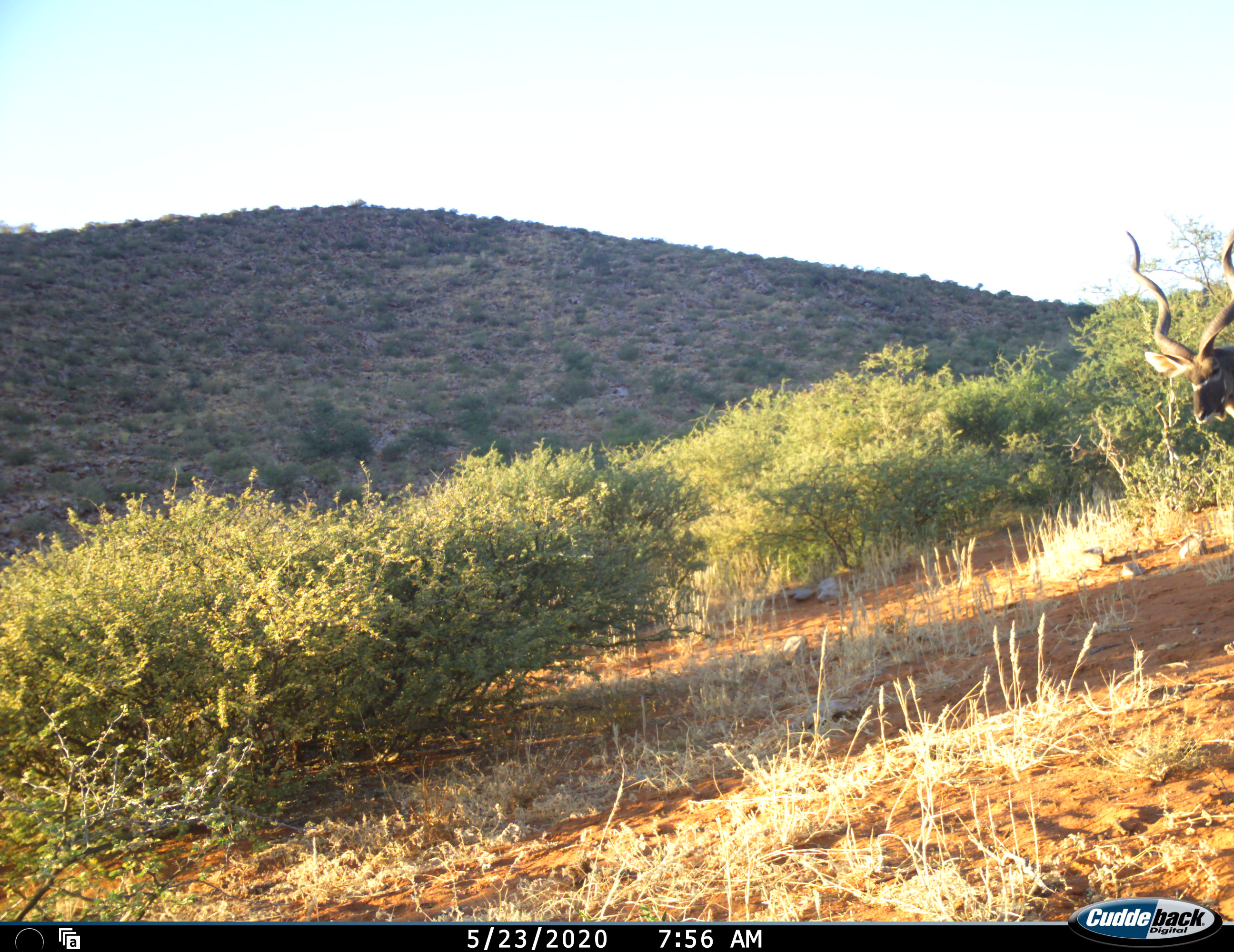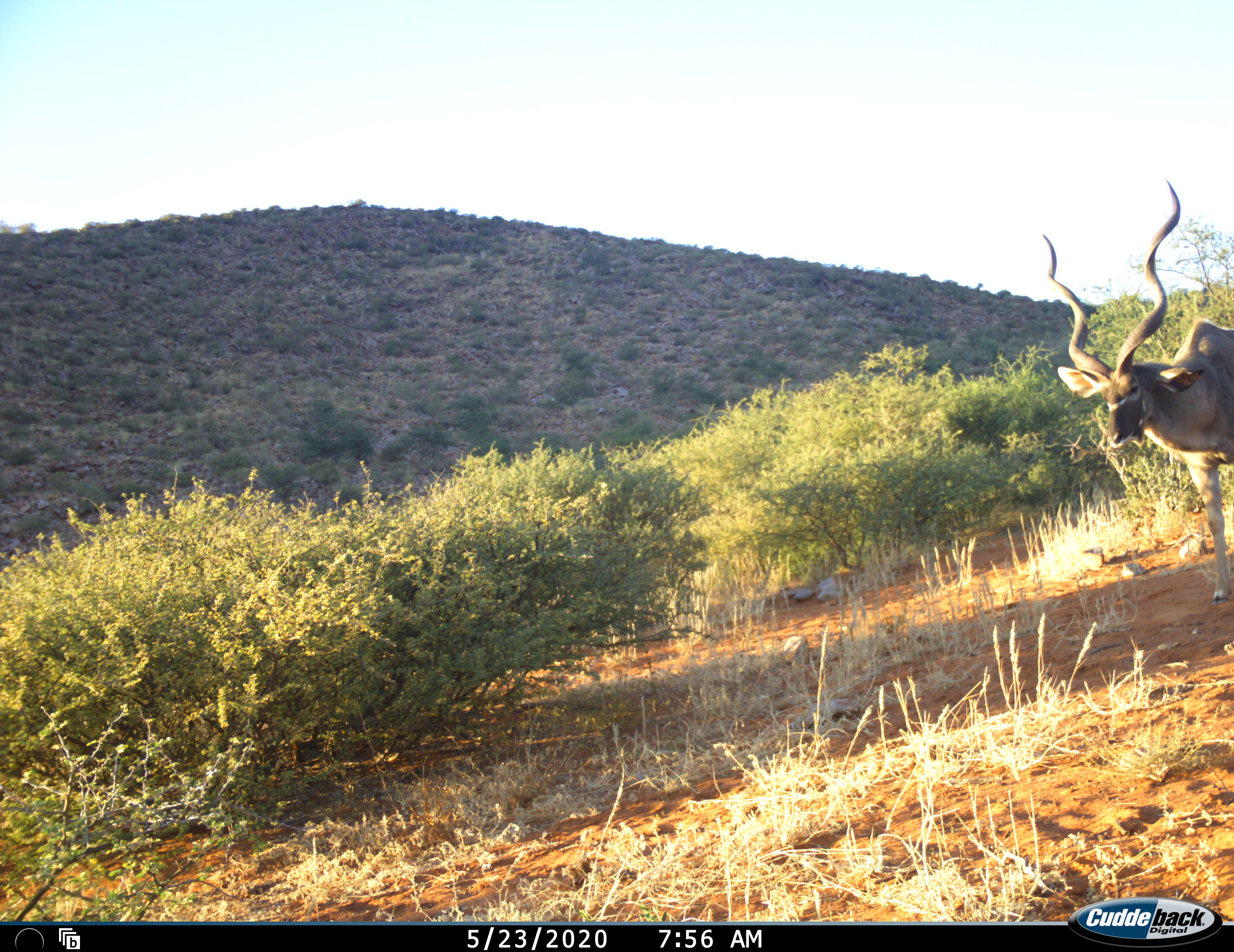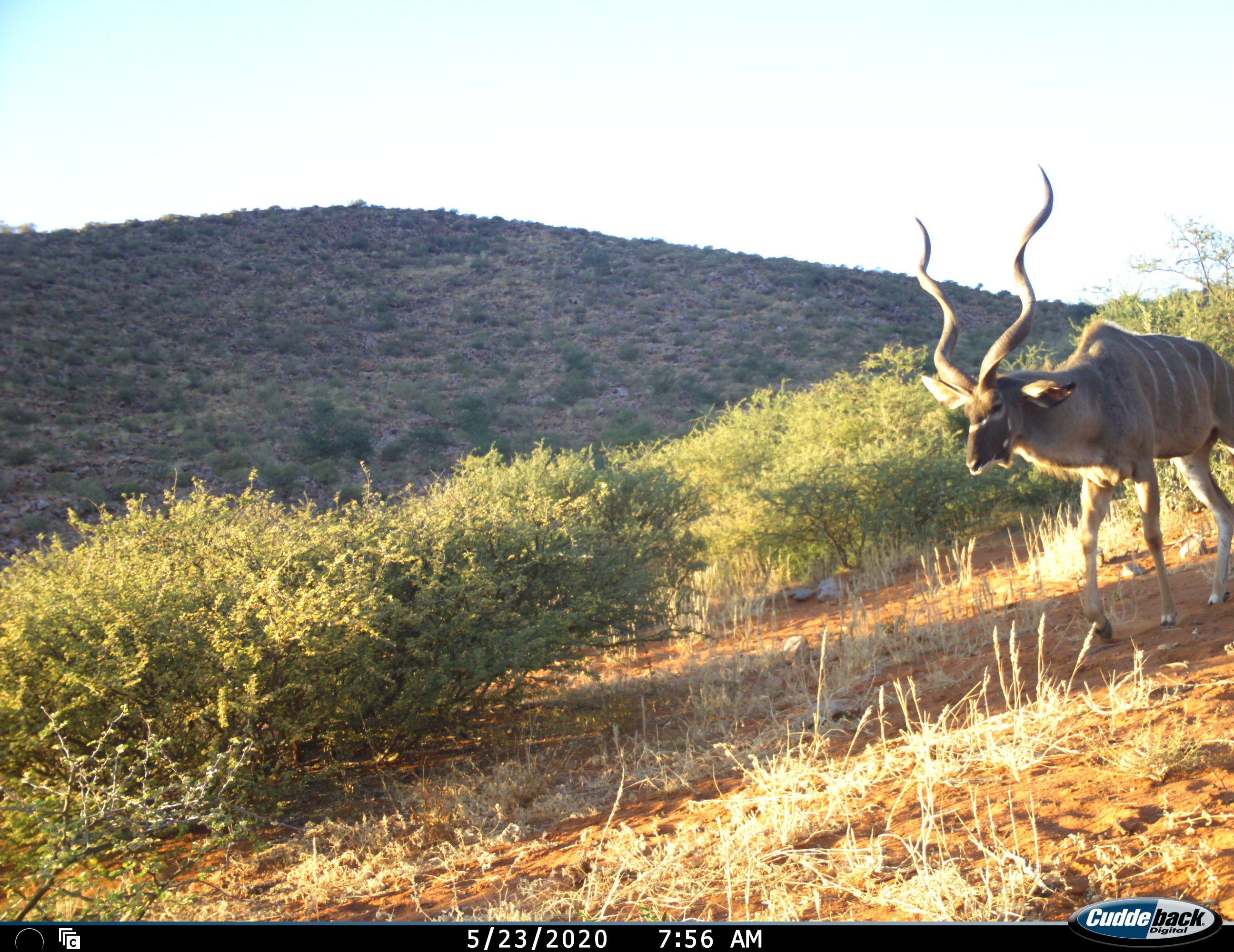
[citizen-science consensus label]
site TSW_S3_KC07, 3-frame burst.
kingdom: Animalia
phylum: Chordata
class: Mammalia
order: Artiodactyla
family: Bovidae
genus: Tragelaphus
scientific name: Tragelaphus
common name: kudu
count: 1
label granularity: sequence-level